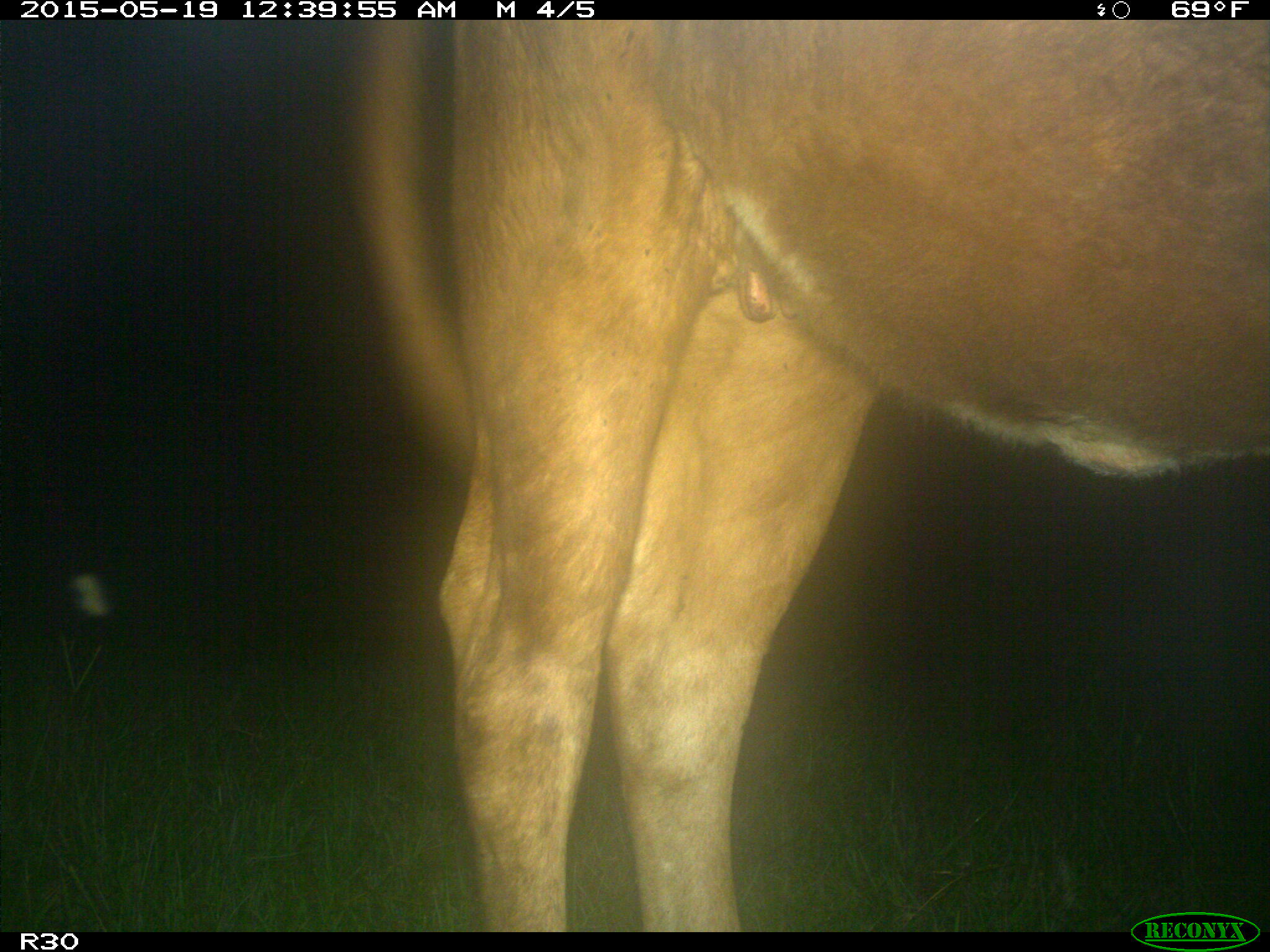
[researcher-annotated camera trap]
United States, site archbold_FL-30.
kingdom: Animalia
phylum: Chordata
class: Mammalia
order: Artiodactyla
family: Bovidae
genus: Bos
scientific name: Bos taurus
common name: domestic cow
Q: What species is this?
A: Bos taurus (domestic cow).